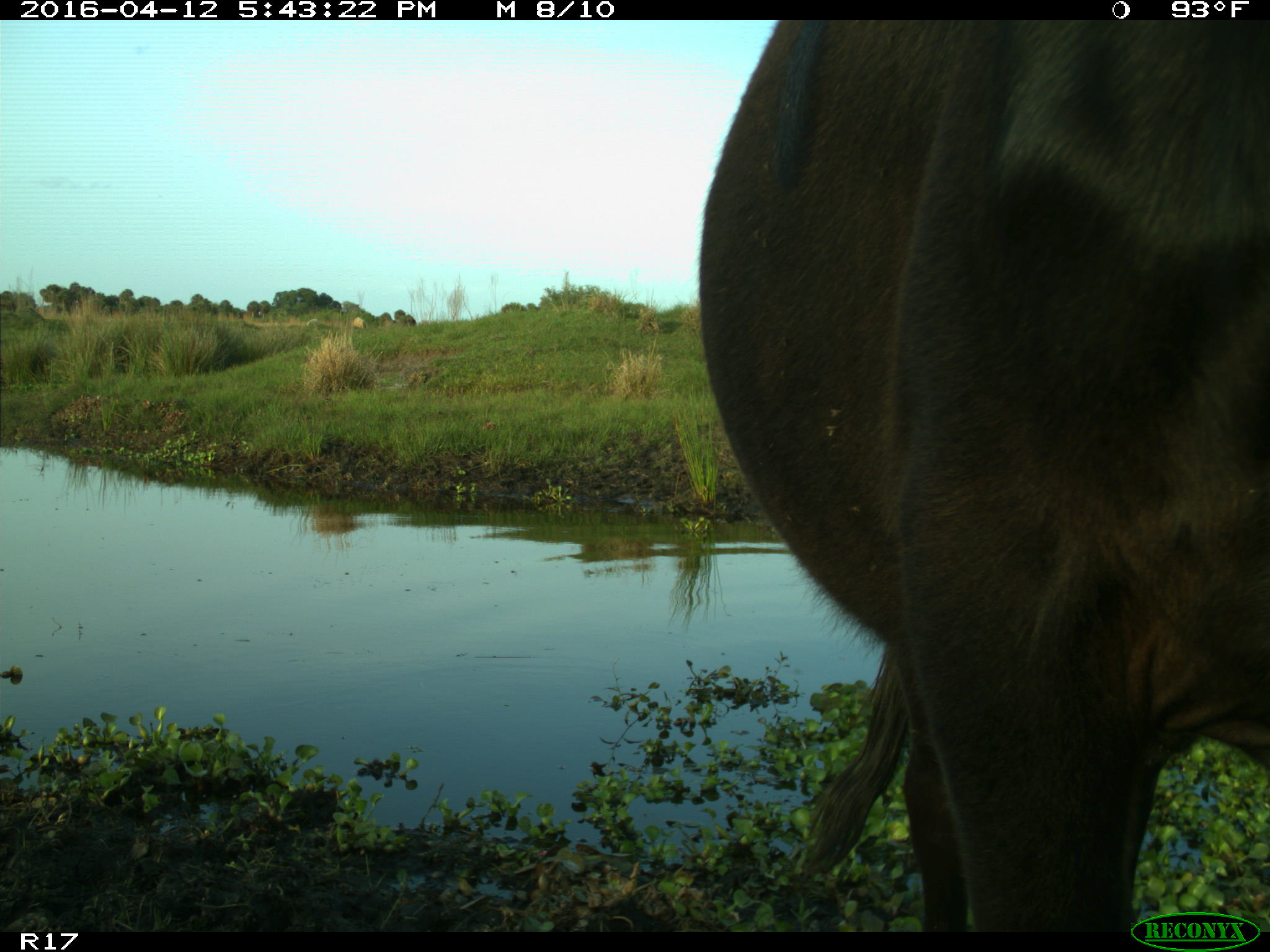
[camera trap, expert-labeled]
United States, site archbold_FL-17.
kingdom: Animalia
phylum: Chordata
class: Mammalia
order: Artiodactyla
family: Bovidae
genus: Bos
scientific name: Bos taurus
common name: domestic cow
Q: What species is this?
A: Bos taurus (domestic cow).